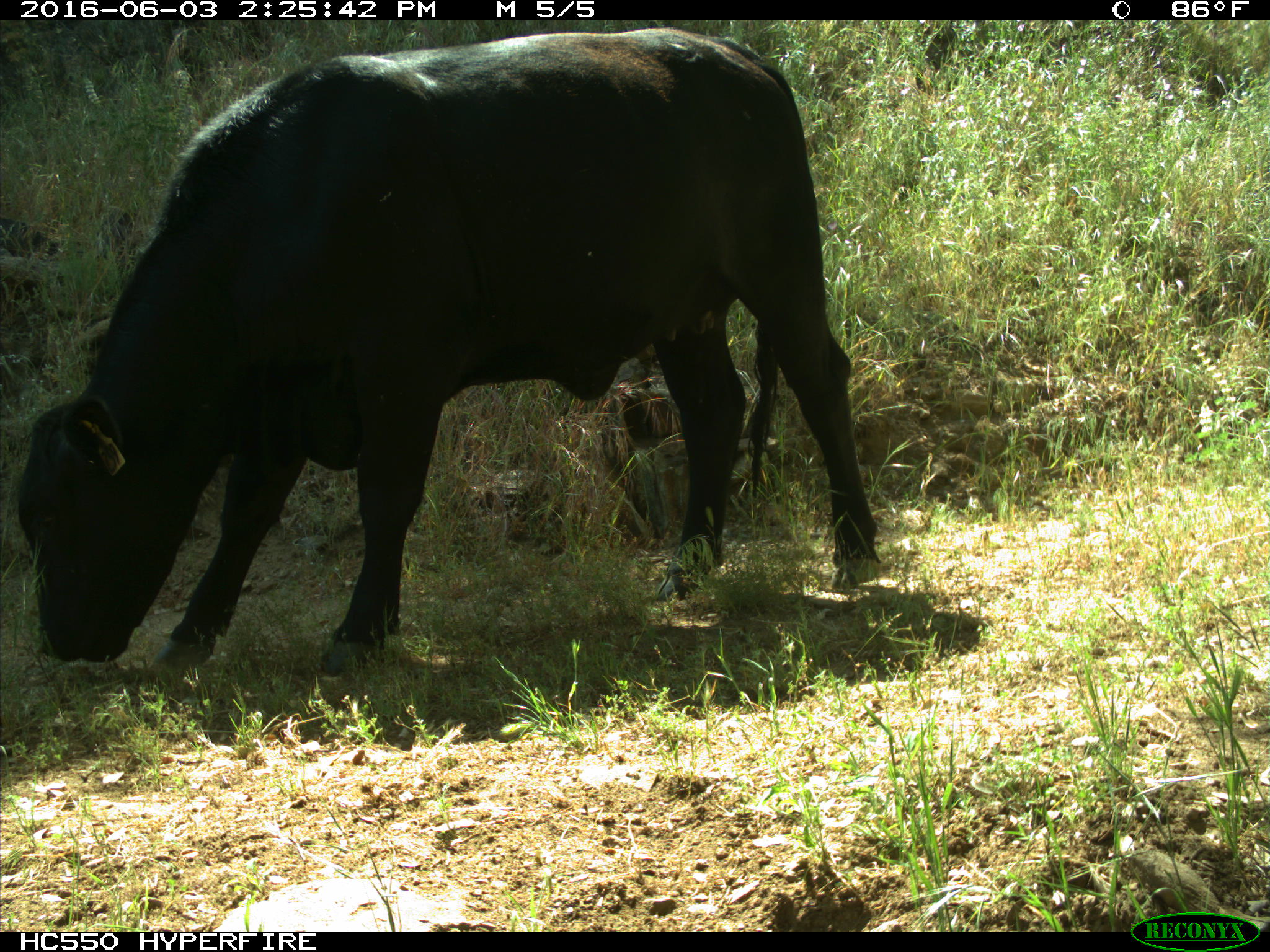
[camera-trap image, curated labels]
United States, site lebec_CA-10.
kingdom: Animalia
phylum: Chordata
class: Mammalia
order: Artiodactyla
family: Bovidae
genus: Bos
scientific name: Bos taurus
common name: domestic cow